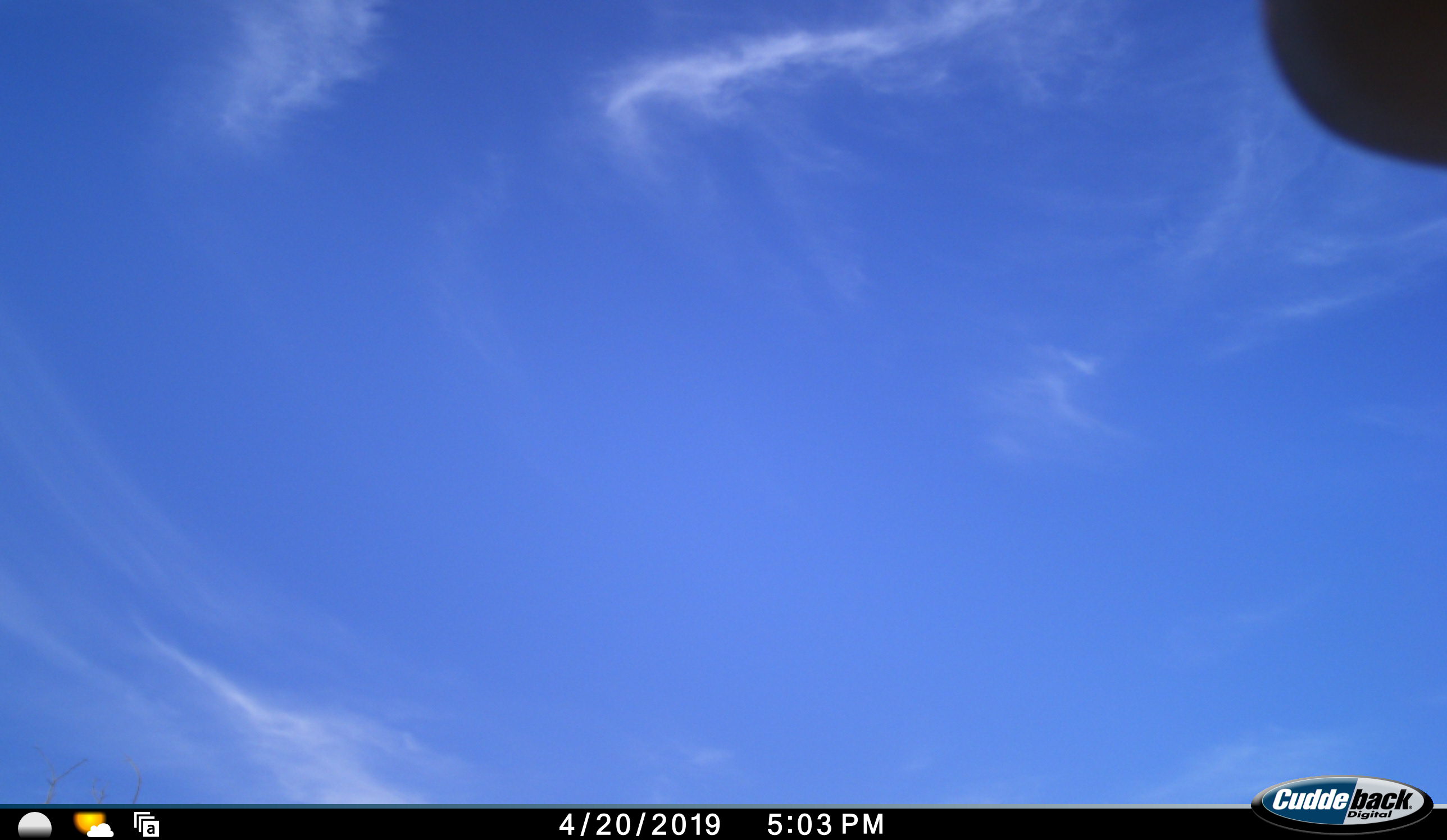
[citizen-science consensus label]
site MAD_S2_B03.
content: unidentified animal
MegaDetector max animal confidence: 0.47